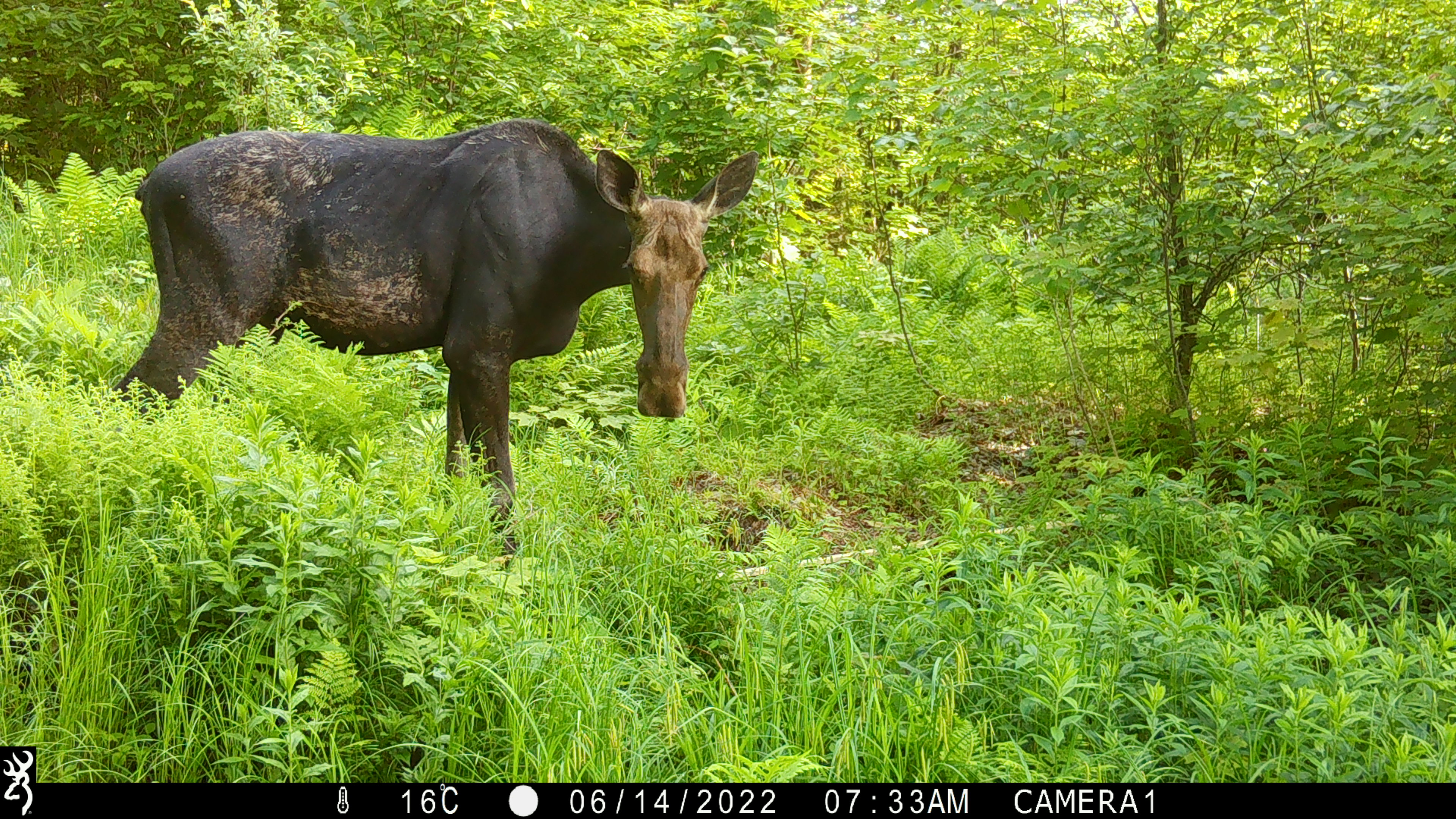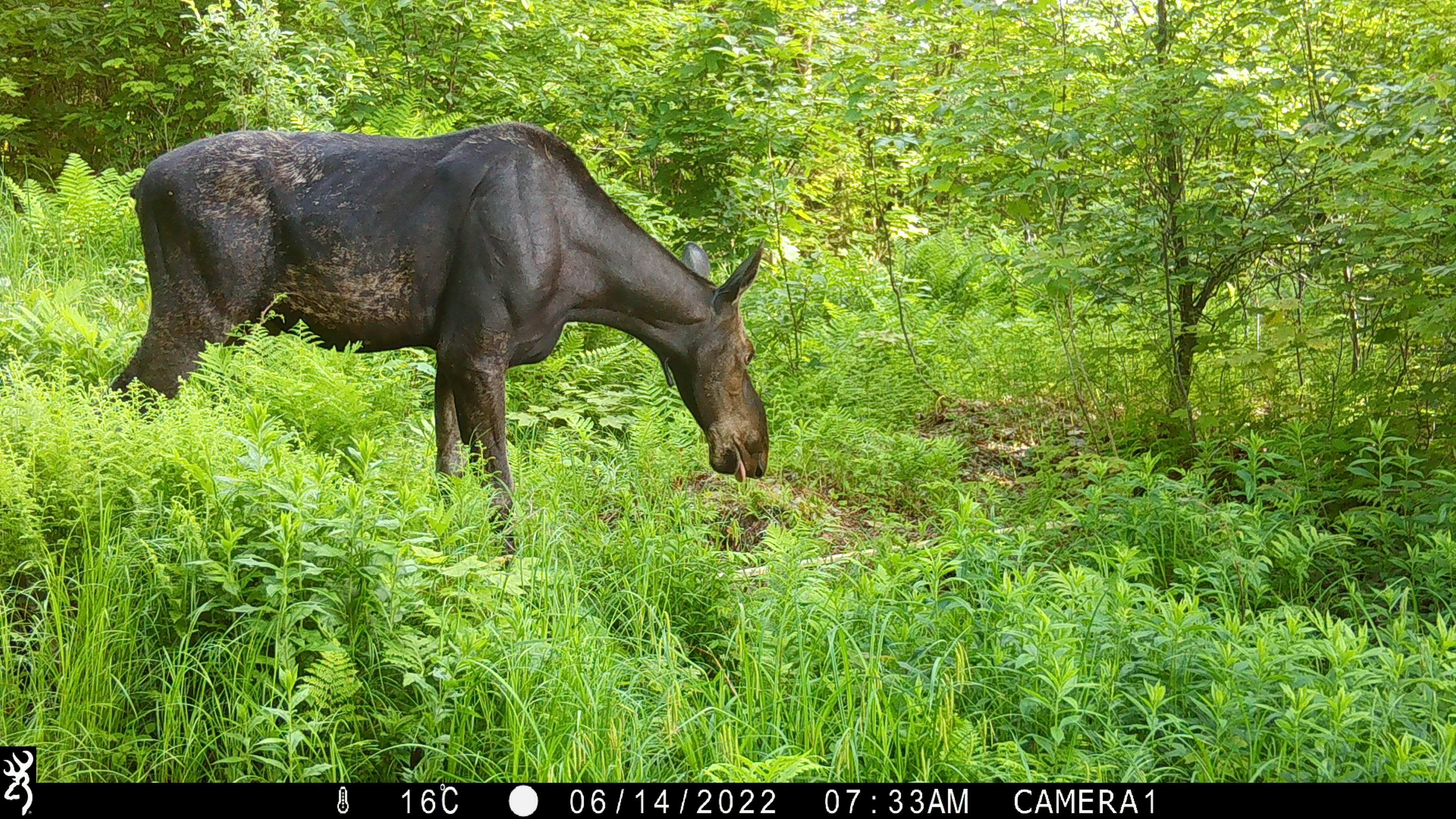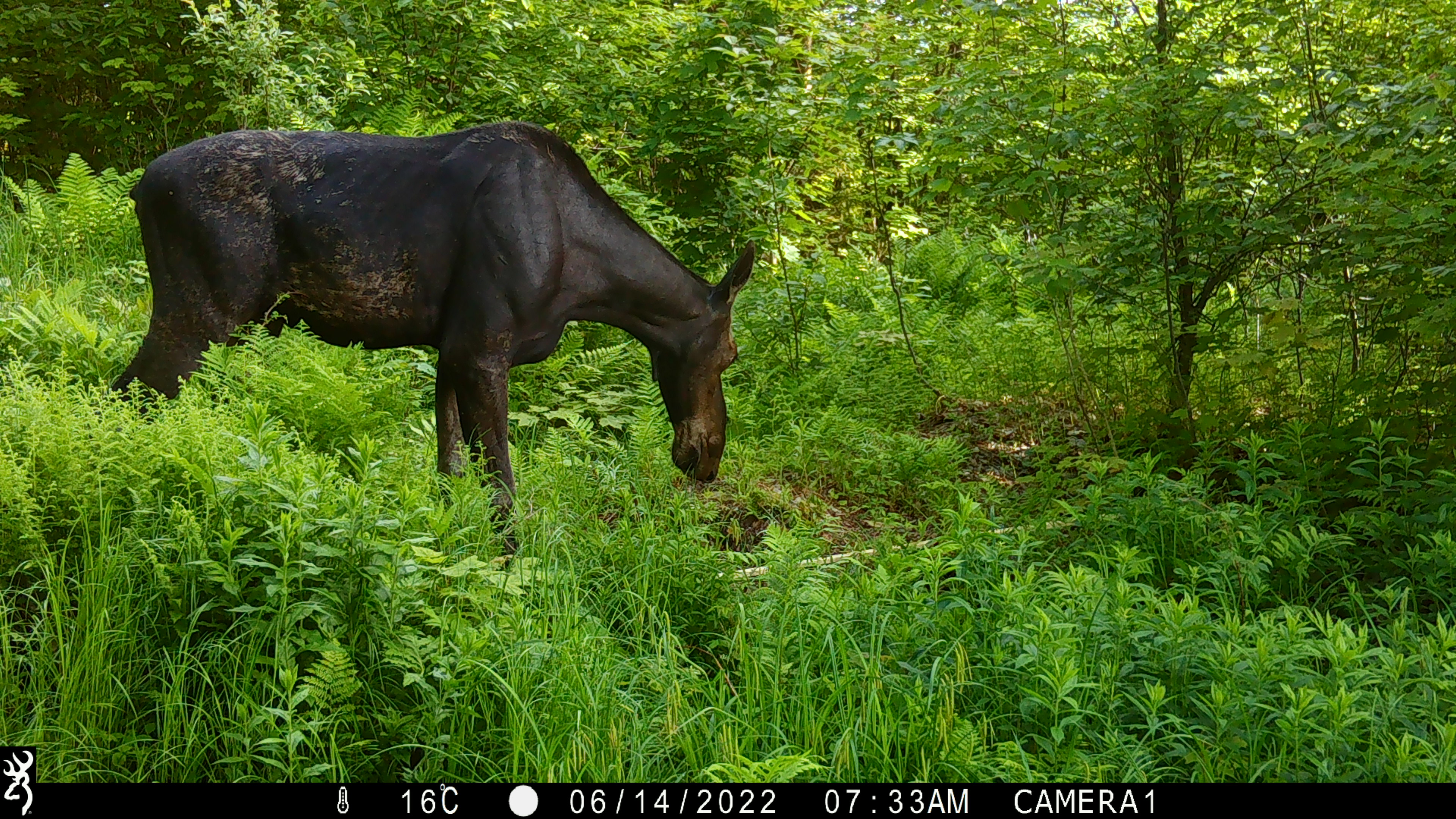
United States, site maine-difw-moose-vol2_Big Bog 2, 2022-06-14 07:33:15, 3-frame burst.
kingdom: Animalia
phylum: Chordata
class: Mammalia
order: Artiodactyla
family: Cervidae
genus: Alces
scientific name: Alces alces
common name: moose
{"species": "moose (Alces alces)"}